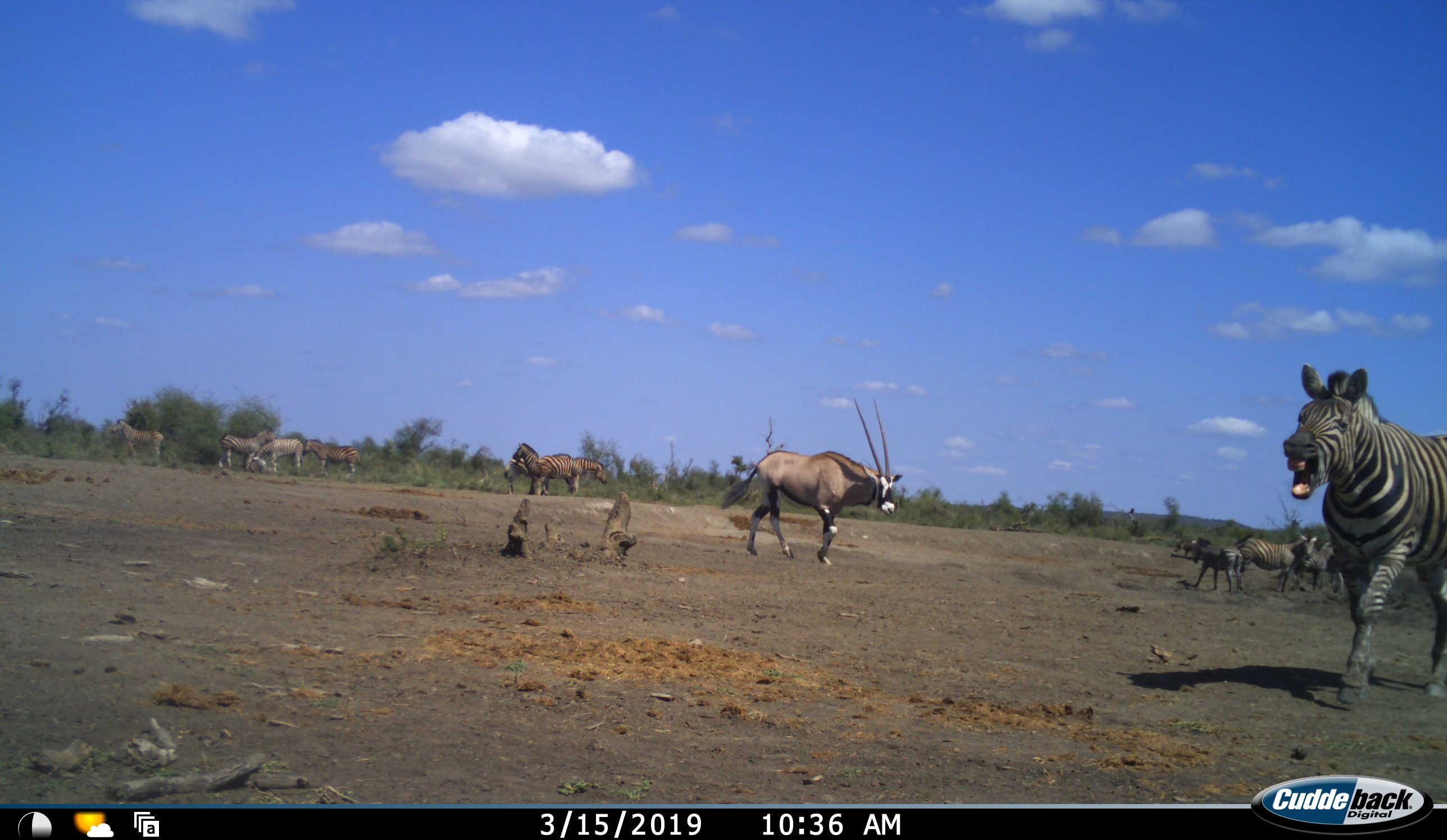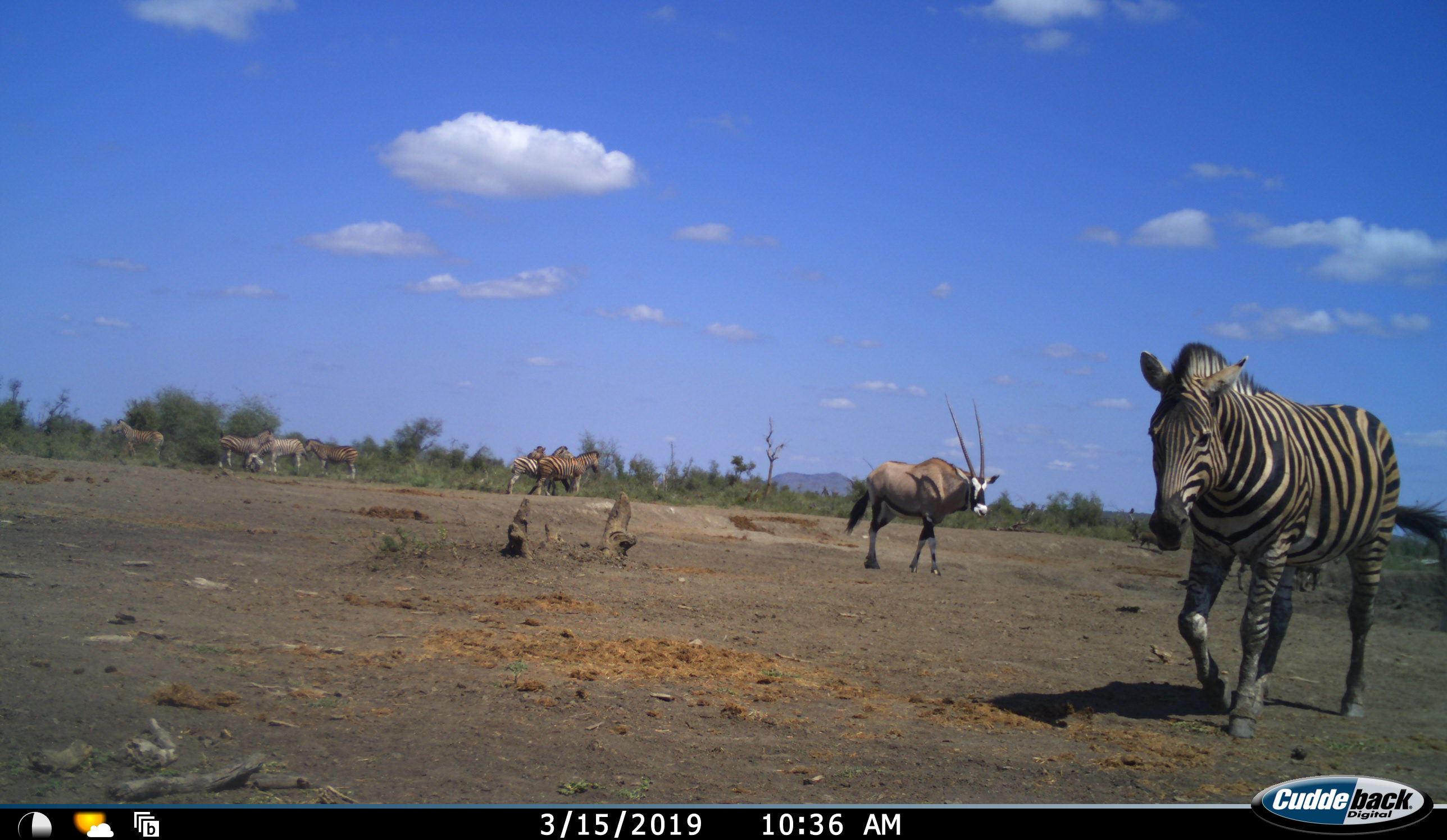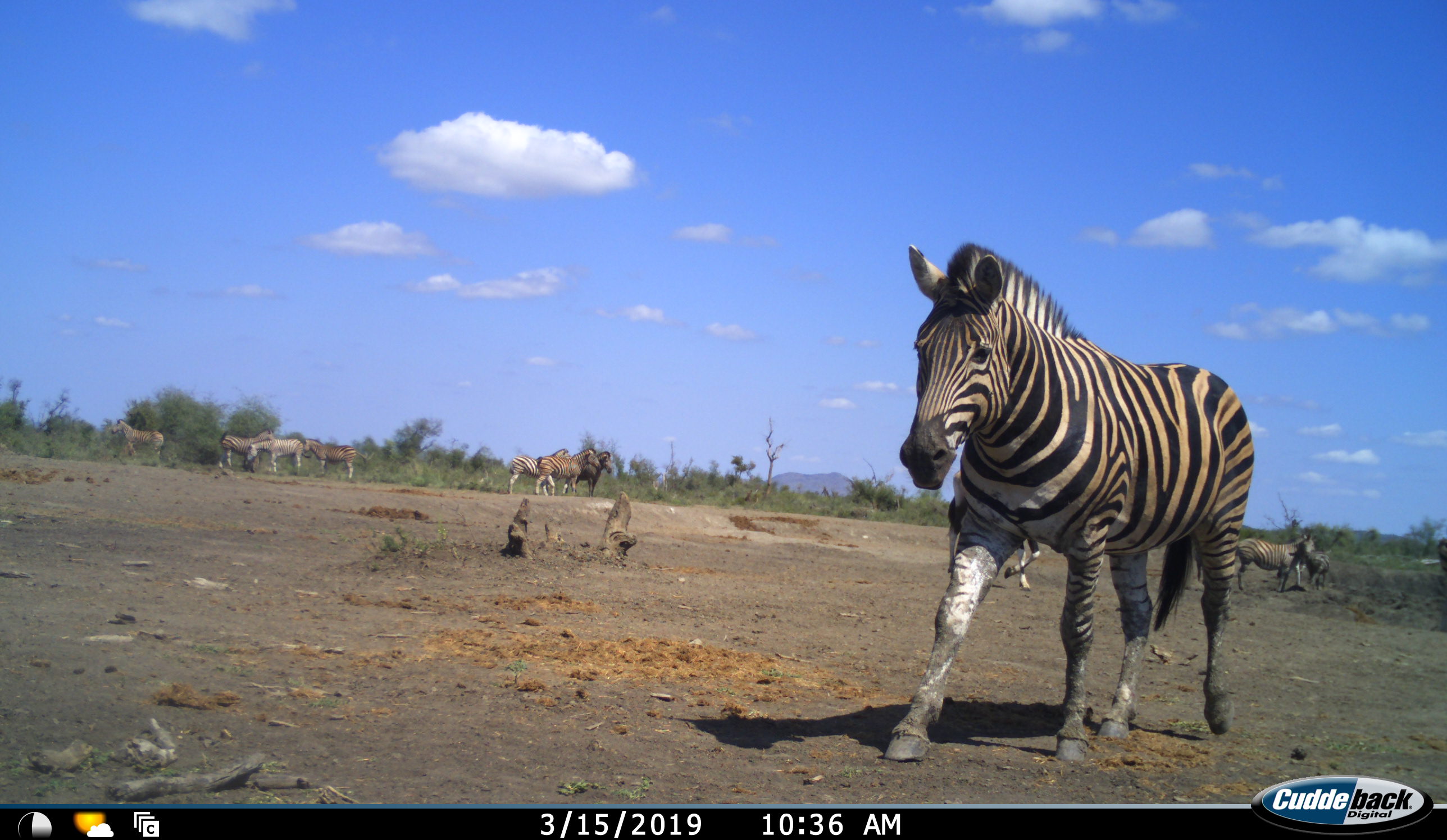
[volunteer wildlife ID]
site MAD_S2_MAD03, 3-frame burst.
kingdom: Animalia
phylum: Chordata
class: Mammalia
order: Perissodactyla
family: Equidae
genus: Equus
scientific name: Equus quagga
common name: plains zebra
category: zebraplains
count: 11-50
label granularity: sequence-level